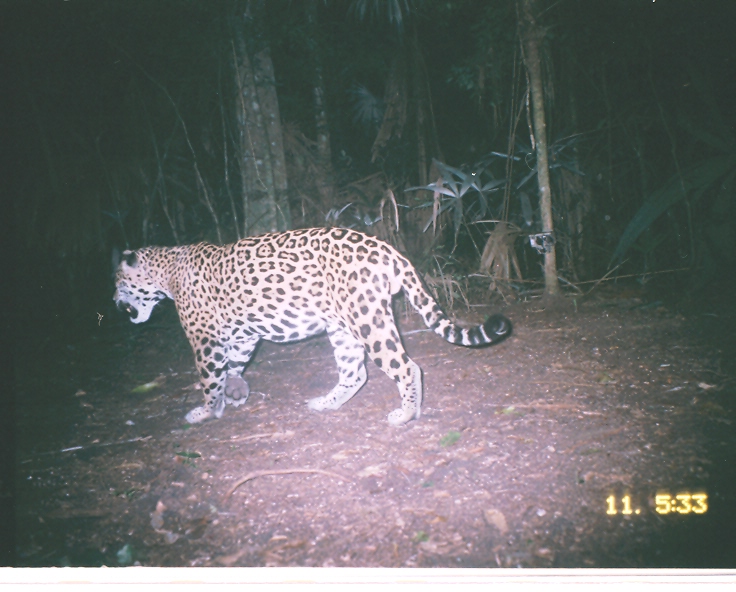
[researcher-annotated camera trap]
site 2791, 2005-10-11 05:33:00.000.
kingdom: Animalia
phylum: Chordata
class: Mammalia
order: Carnivora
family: Felidae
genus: Panthera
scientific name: Panthera onca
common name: jaguar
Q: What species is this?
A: Panthera onca (jaguar).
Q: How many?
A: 1.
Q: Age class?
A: Adult.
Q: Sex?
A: Male.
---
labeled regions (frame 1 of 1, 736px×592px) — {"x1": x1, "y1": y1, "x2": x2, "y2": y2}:
panthera onca: {"x1": 112, "y1": 226, "x2": 512, "y2": 426}